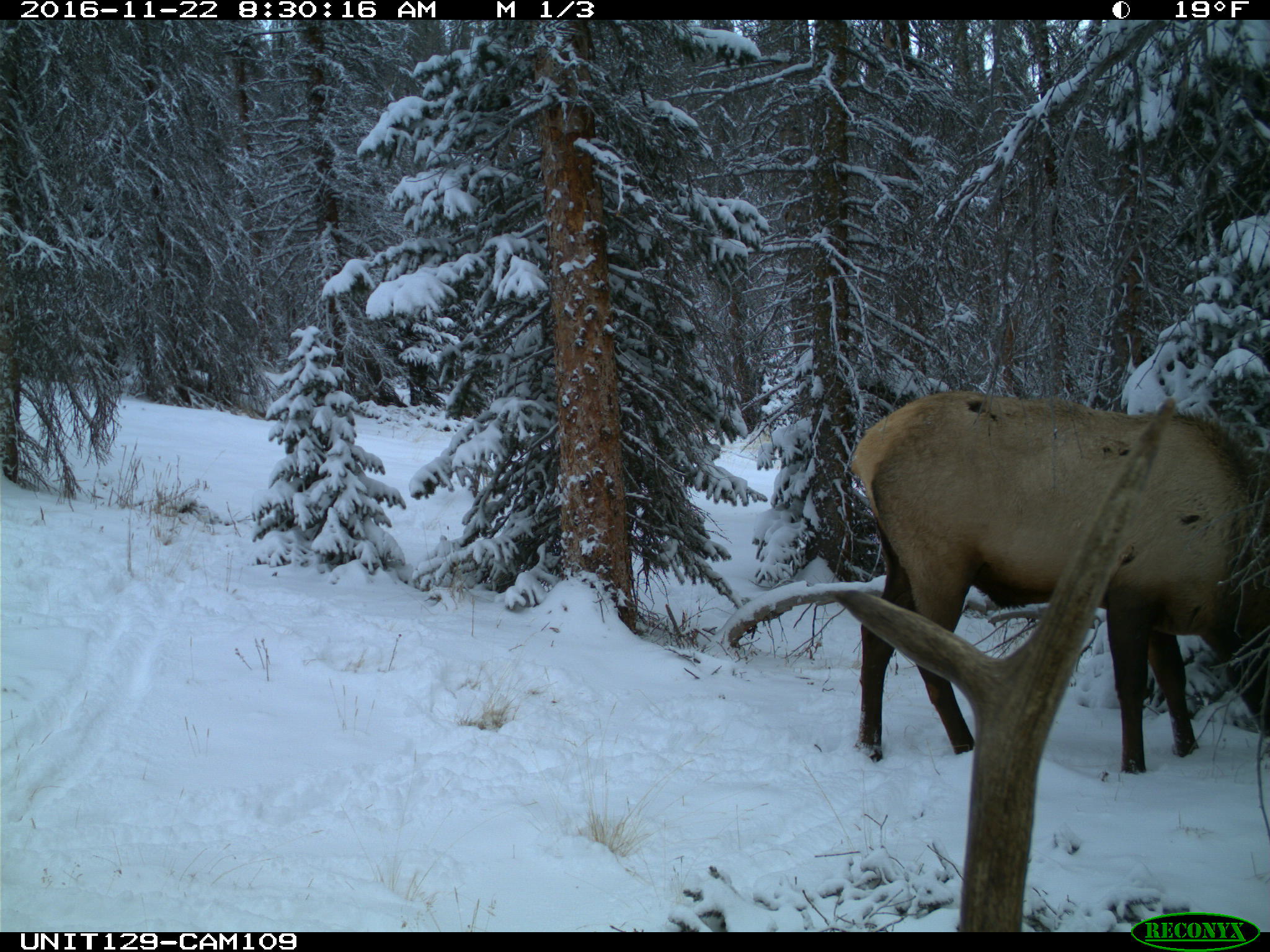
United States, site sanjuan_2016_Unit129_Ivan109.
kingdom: Animalia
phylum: Chordata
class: Mammalia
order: Artiodactyla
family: Cervidae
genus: Cervus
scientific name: Cervus elaphus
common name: red deer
Cervus elaphus (red deer).